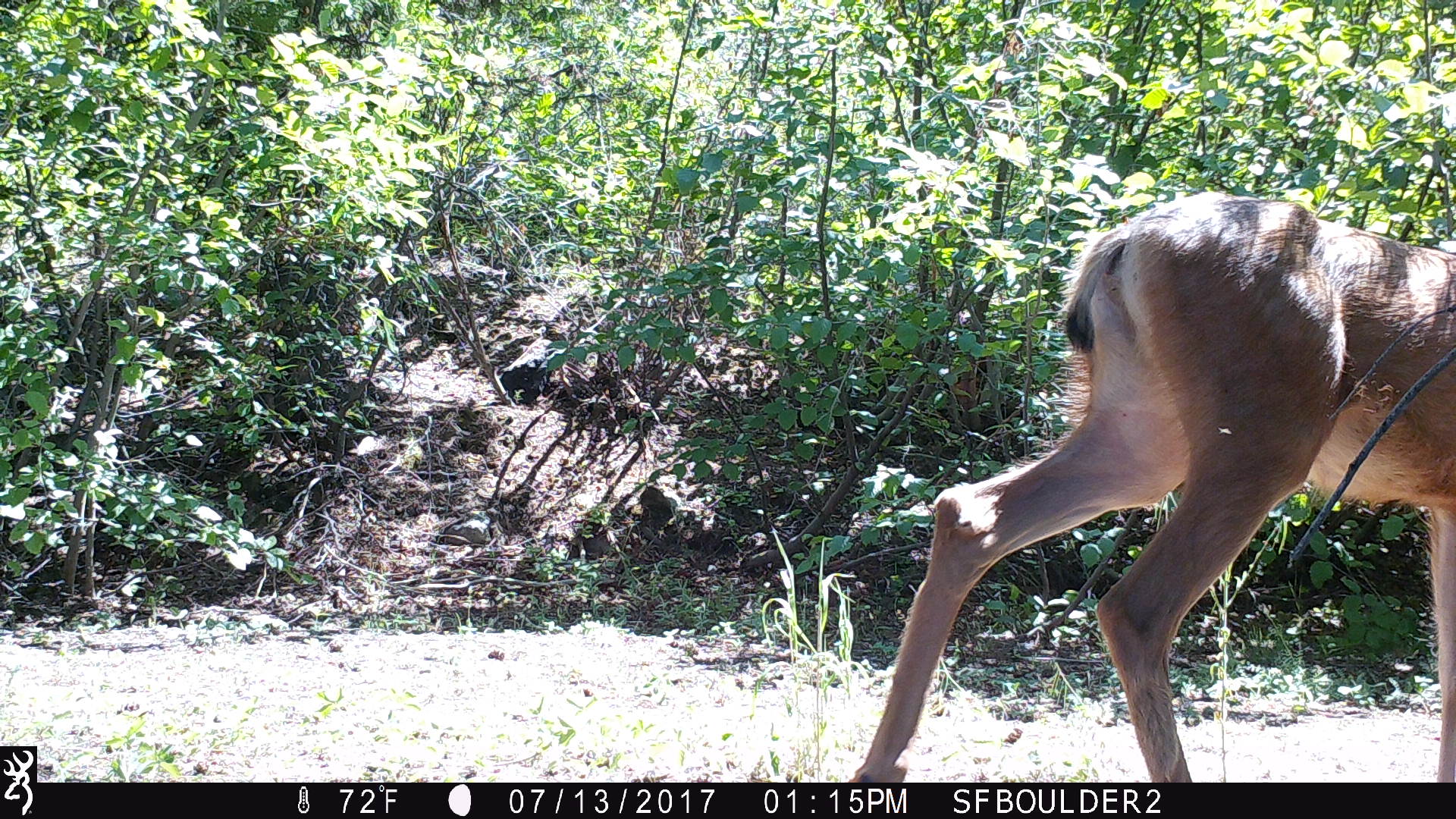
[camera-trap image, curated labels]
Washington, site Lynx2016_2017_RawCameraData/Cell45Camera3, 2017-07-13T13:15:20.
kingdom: Animalia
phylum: Chordata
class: Mammalia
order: Artiodactyla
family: Cervidae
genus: Odocoileus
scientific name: Odocoileus hemionus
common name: mule deer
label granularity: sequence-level